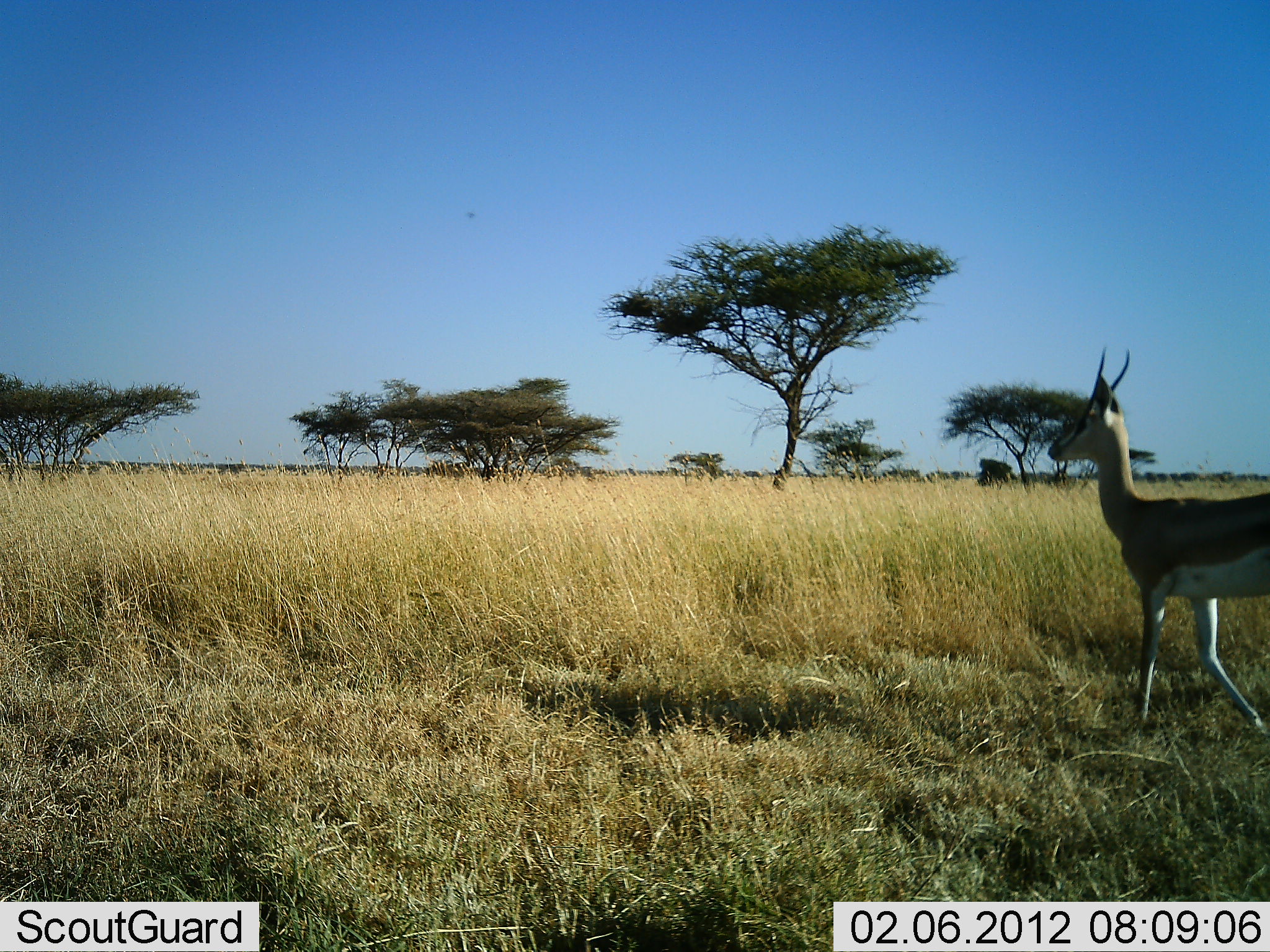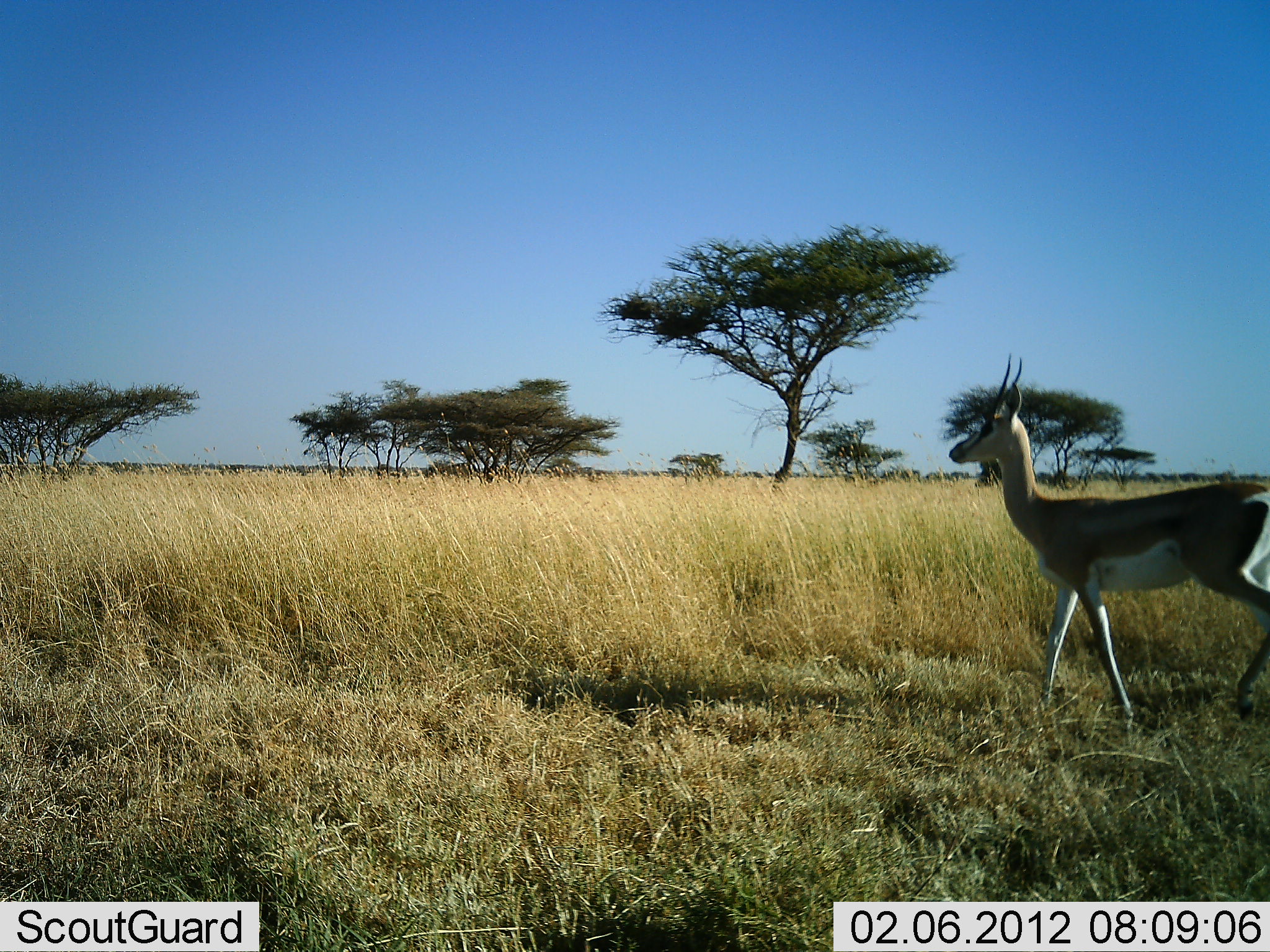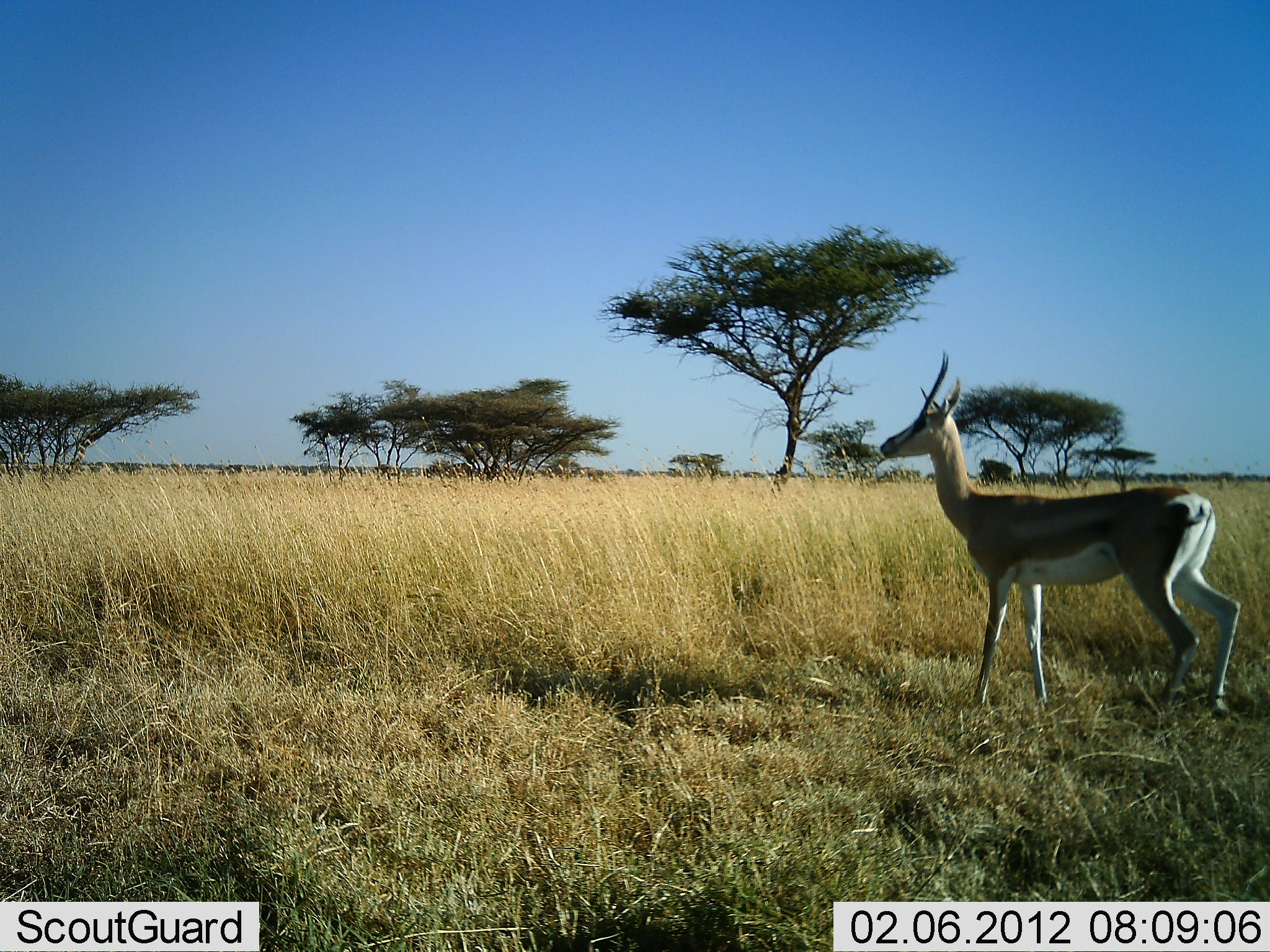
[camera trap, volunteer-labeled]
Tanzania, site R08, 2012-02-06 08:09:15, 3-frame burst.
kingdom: Animalia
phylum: Chordata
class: Mammalia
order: Artiodactyla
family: Bovidae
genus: Nanger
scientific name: Nanger granti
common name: grant's gazelle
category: gazellegrants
Gazellegrants (grant's gazelle) (Nanger granti), count 1. Behavior (volunteer vote fractions): standing 5%, resting 0%, moving 100%, interacting 0%. Young present (vote fraction): 0%. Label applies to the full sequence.